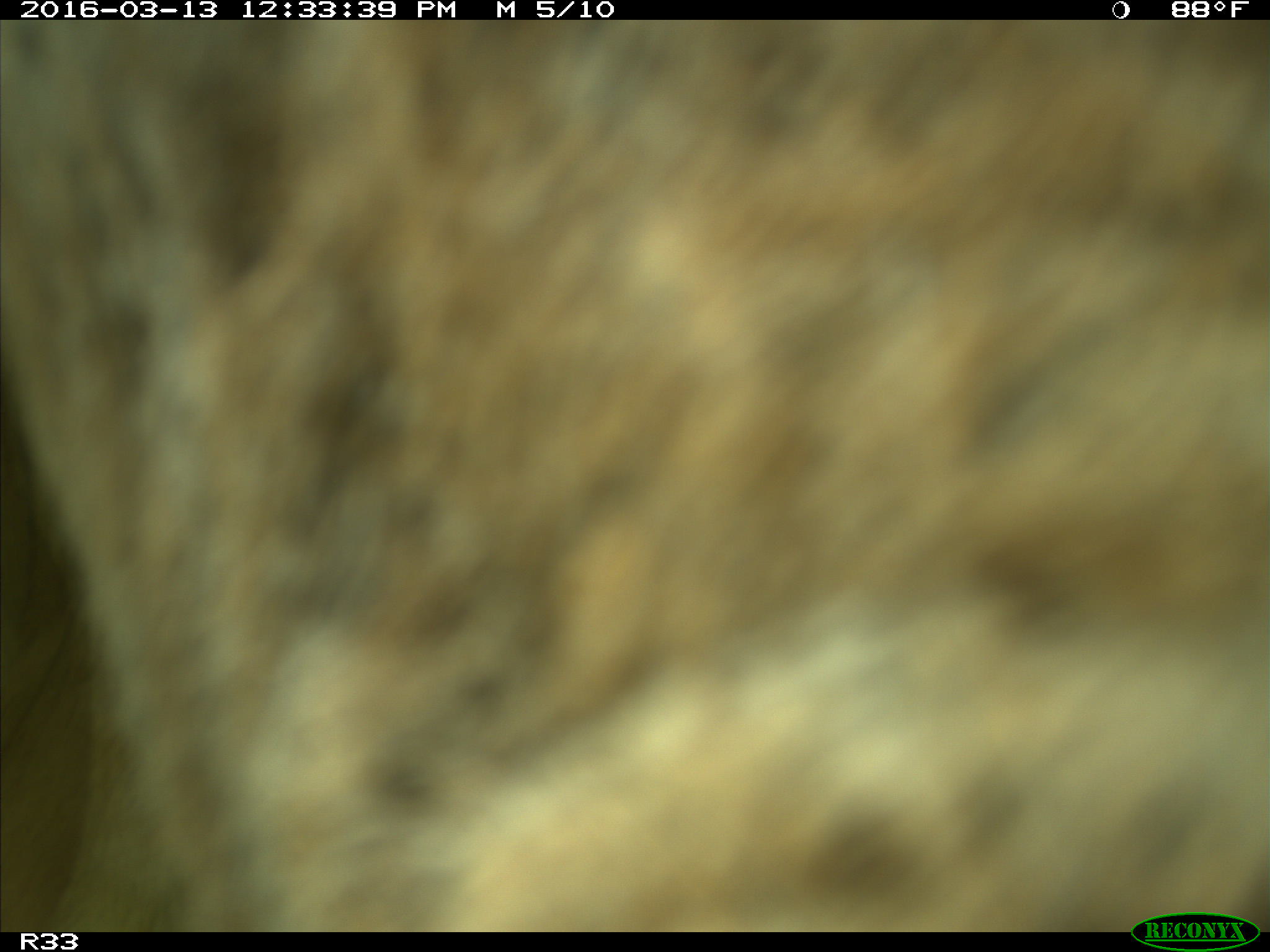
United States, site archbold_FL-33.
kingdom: Animalia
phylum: Chordata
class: Mammalia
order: Artiodactyla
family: Bovidae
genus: Bos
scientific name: Bos taurus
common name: domestic cow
Bos taurus (domestic cow).